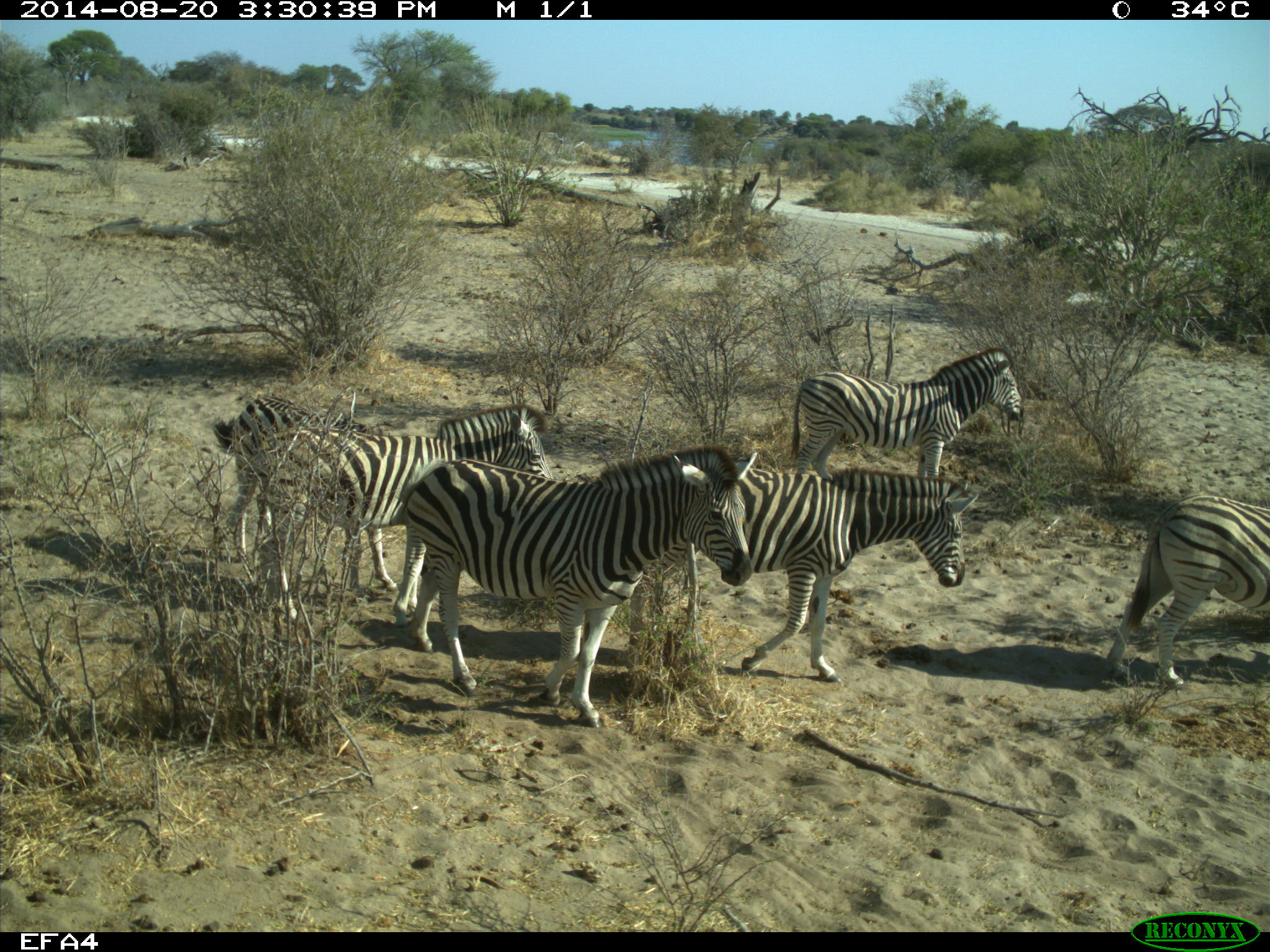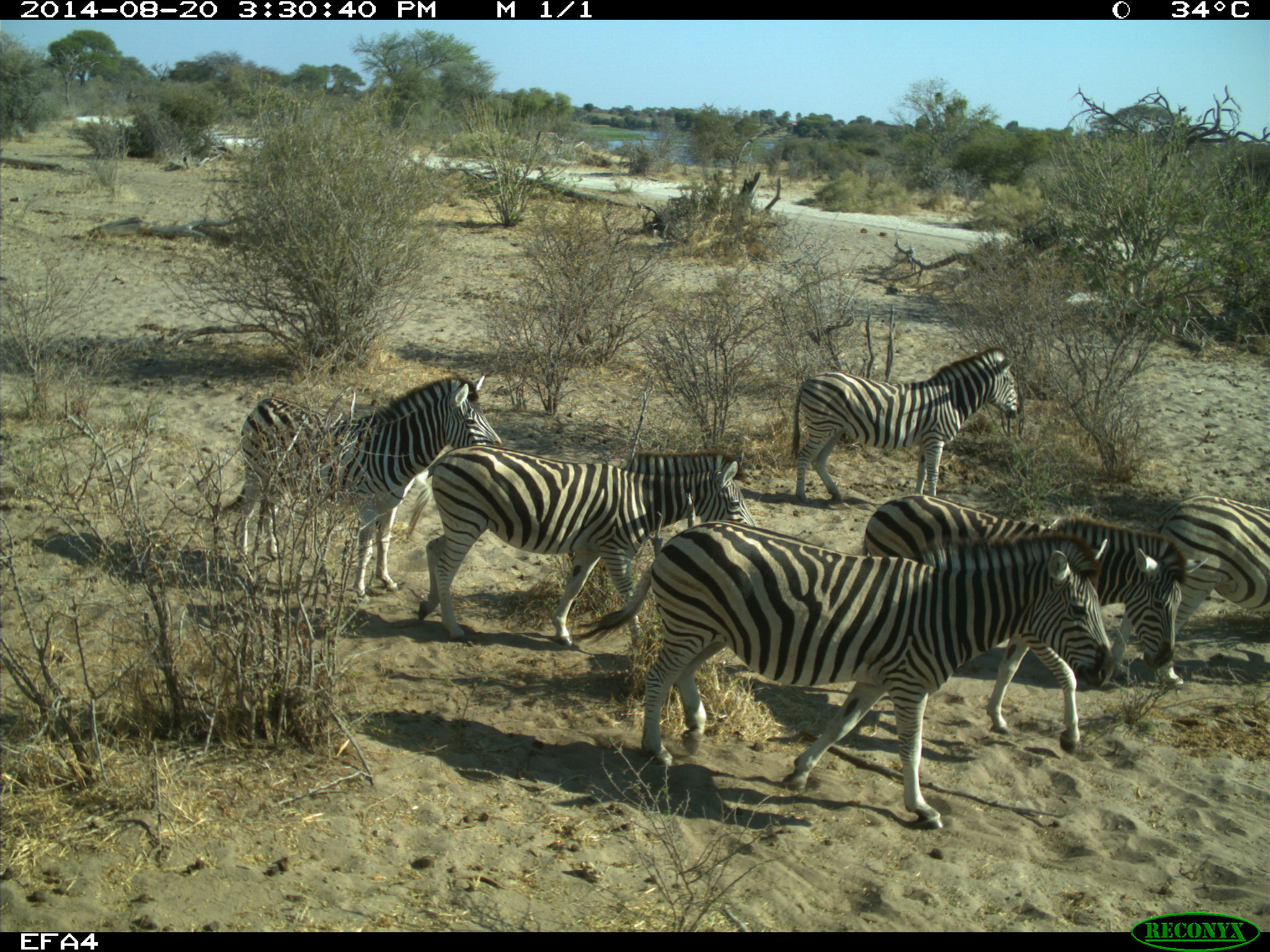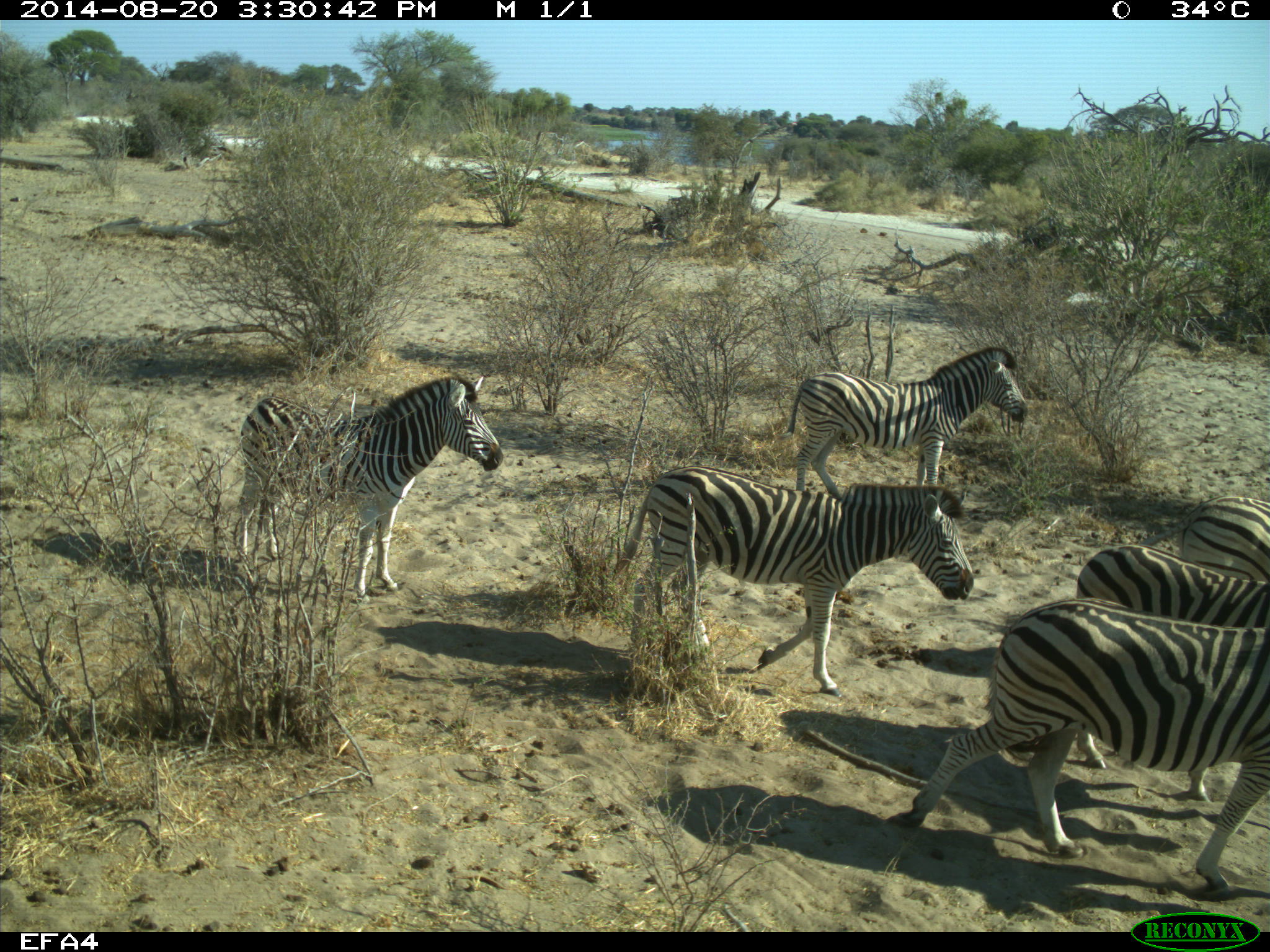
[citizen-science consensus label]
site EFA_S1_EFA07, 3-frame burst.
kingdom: Animalia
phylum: Chordata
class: Mammalia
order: Perissodactyla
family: Equidae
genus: Equus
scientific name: Equus quagga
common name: plains zebra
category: zebraplains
Zebraplains (plains zebra) (Equus quagga), count 7. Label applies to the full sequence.